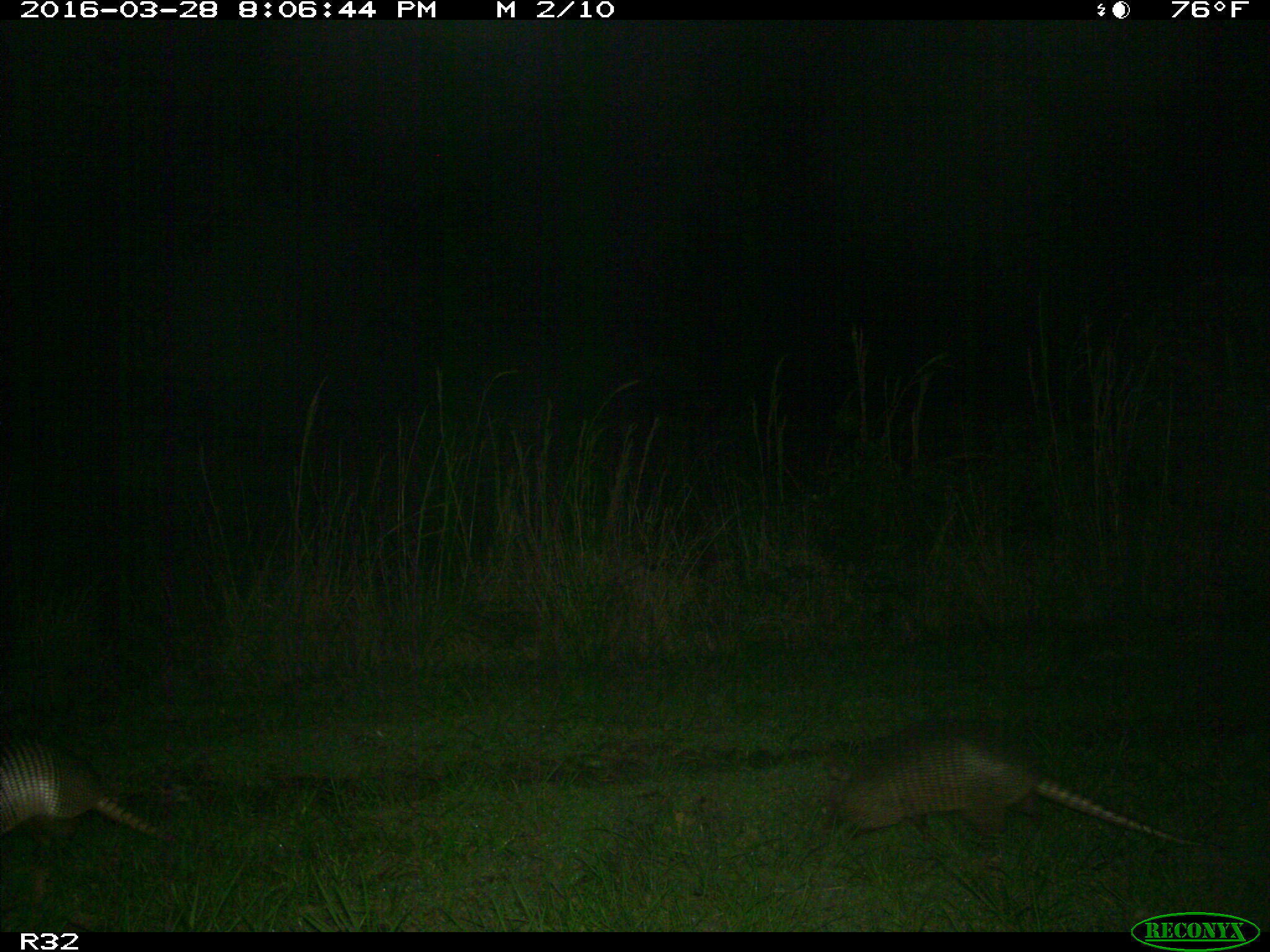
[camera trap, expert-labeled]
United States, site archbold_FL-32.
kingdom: Animalia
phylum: Chordata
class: Mammalia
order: Cingulata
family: Dasypodidae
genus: Dasypus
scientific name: Dasypus novemcinctus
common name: nine-banded armadillo